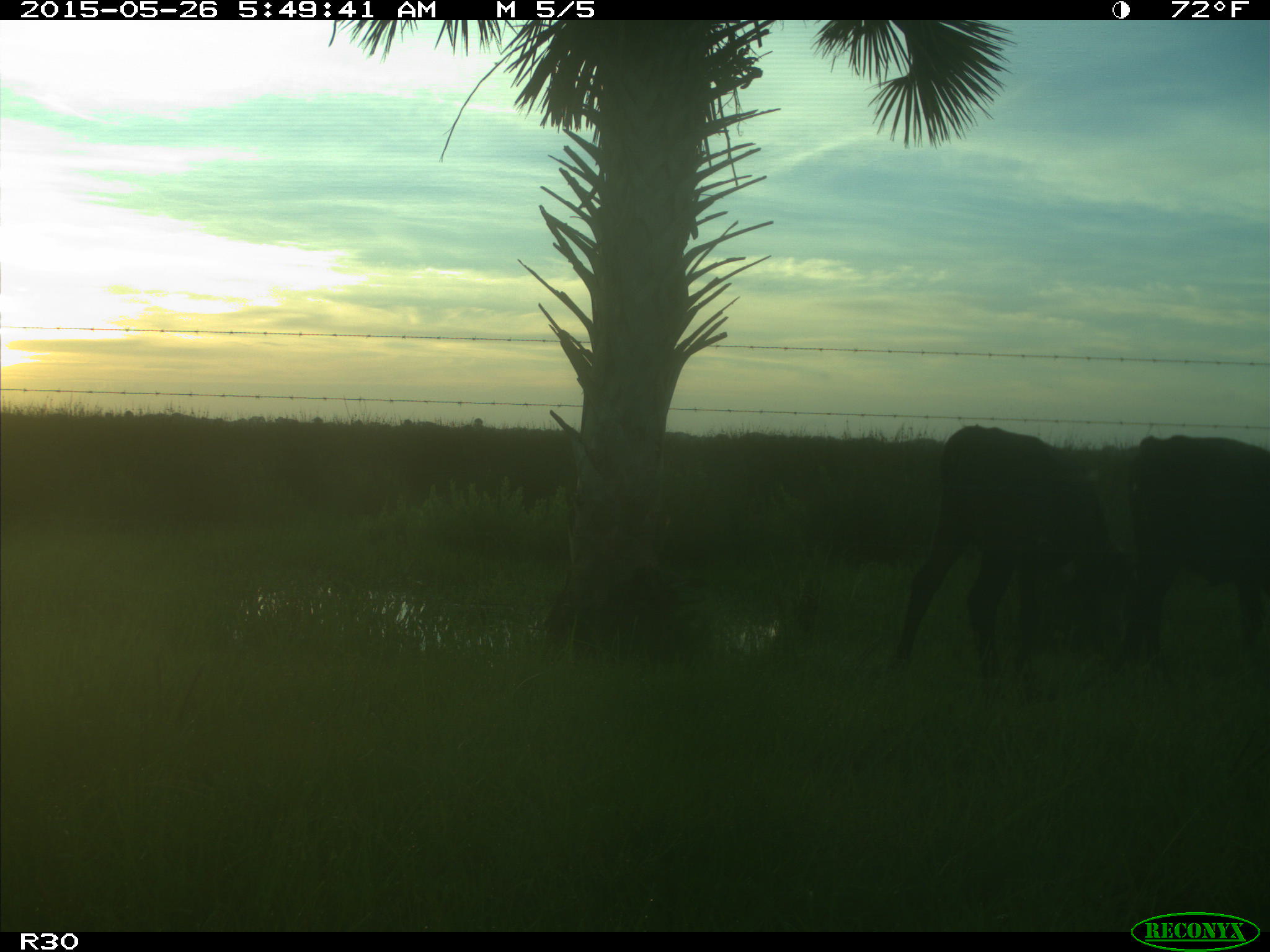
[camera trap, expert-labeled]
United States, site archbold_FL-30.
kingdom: Animalia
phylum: Chordata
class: Mammalia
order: Artiodactyla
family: Bovidae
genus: Bos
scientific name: Bos taurus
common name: domestic cow